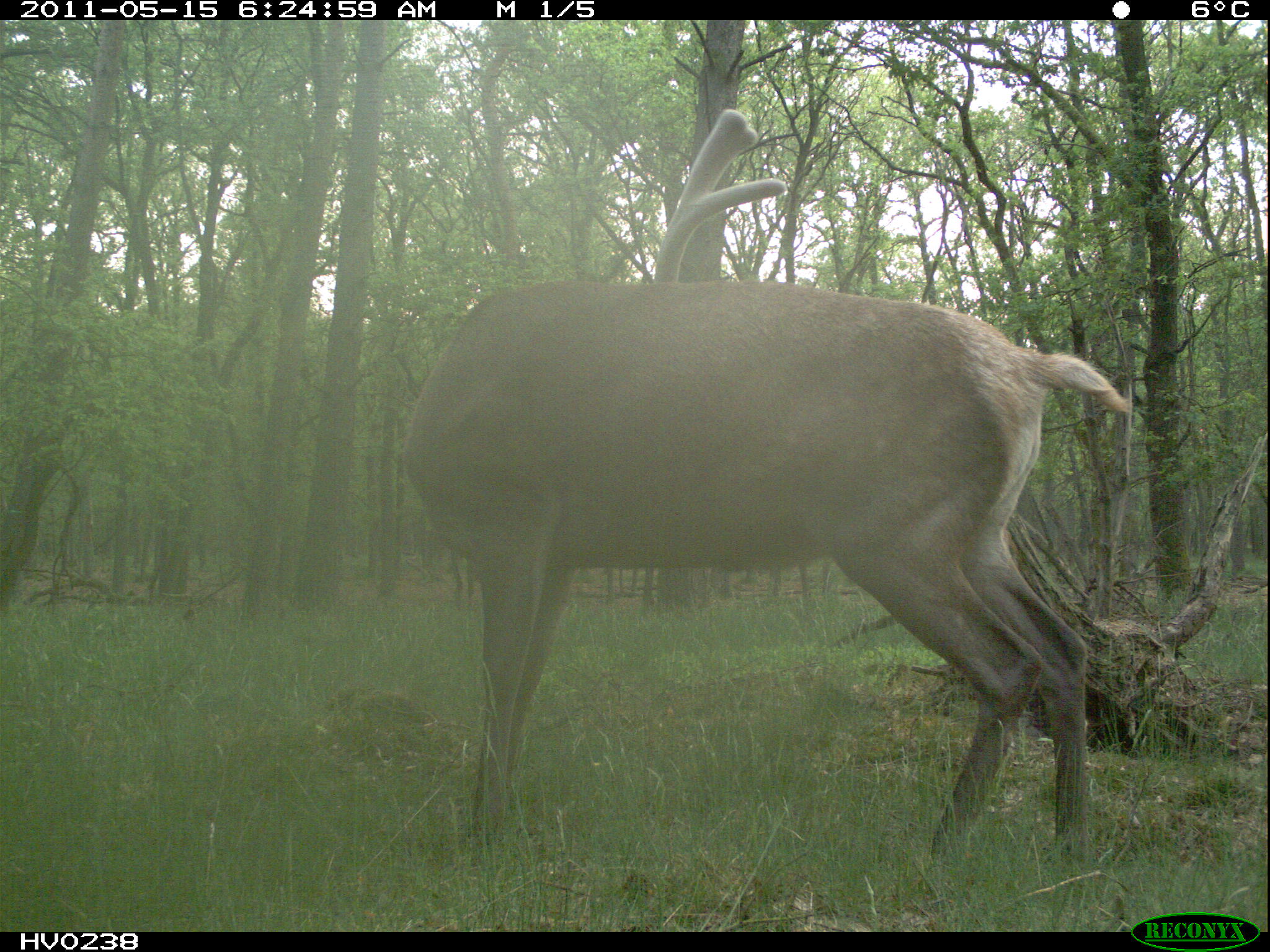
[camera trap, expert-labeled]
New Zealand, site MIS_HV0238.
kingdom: Animalia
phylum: Chordata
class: Mammalia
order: Artiodactyla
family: Cervidae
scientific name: Cervidae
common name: deer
Deer (Cervidae).